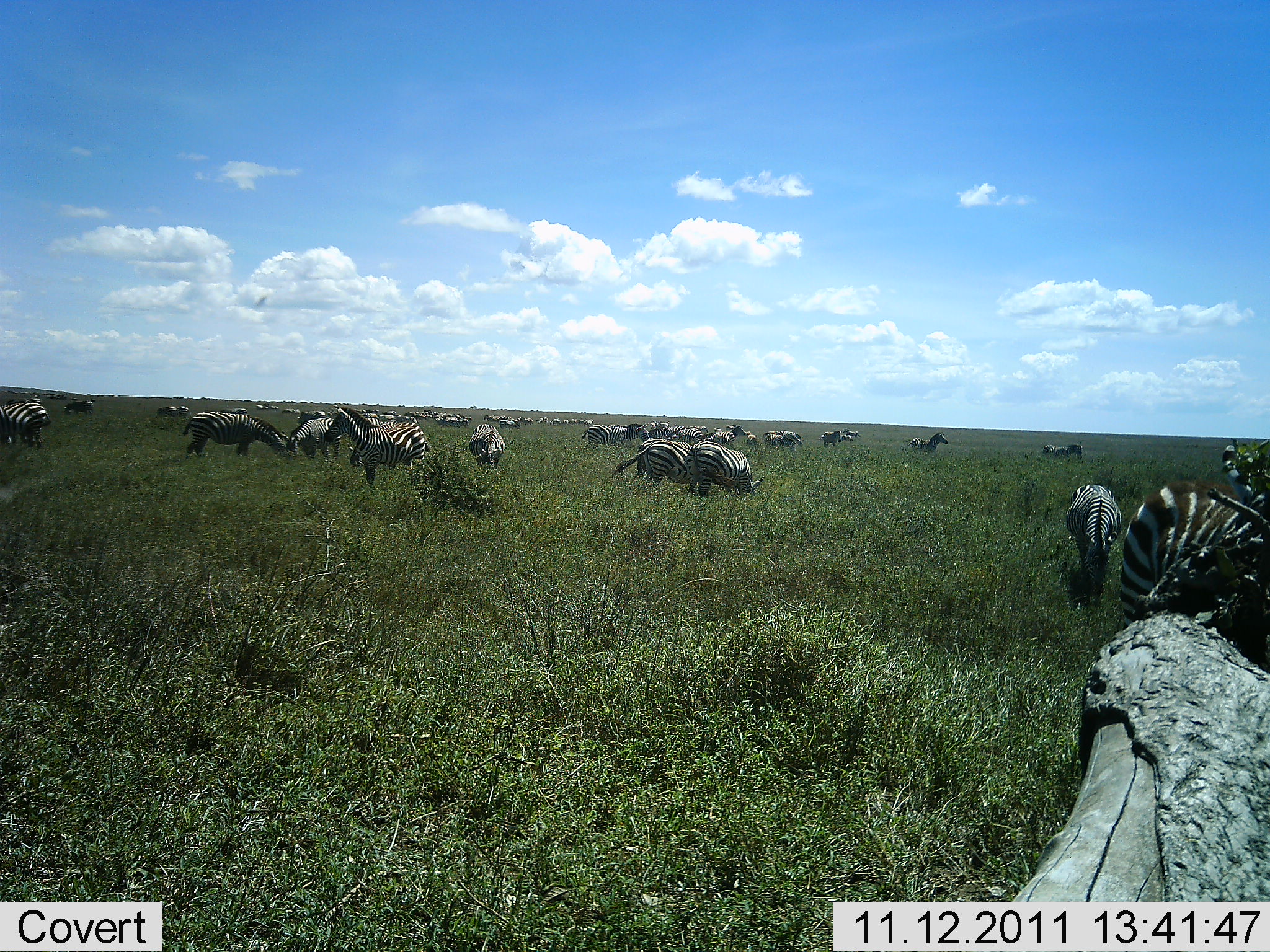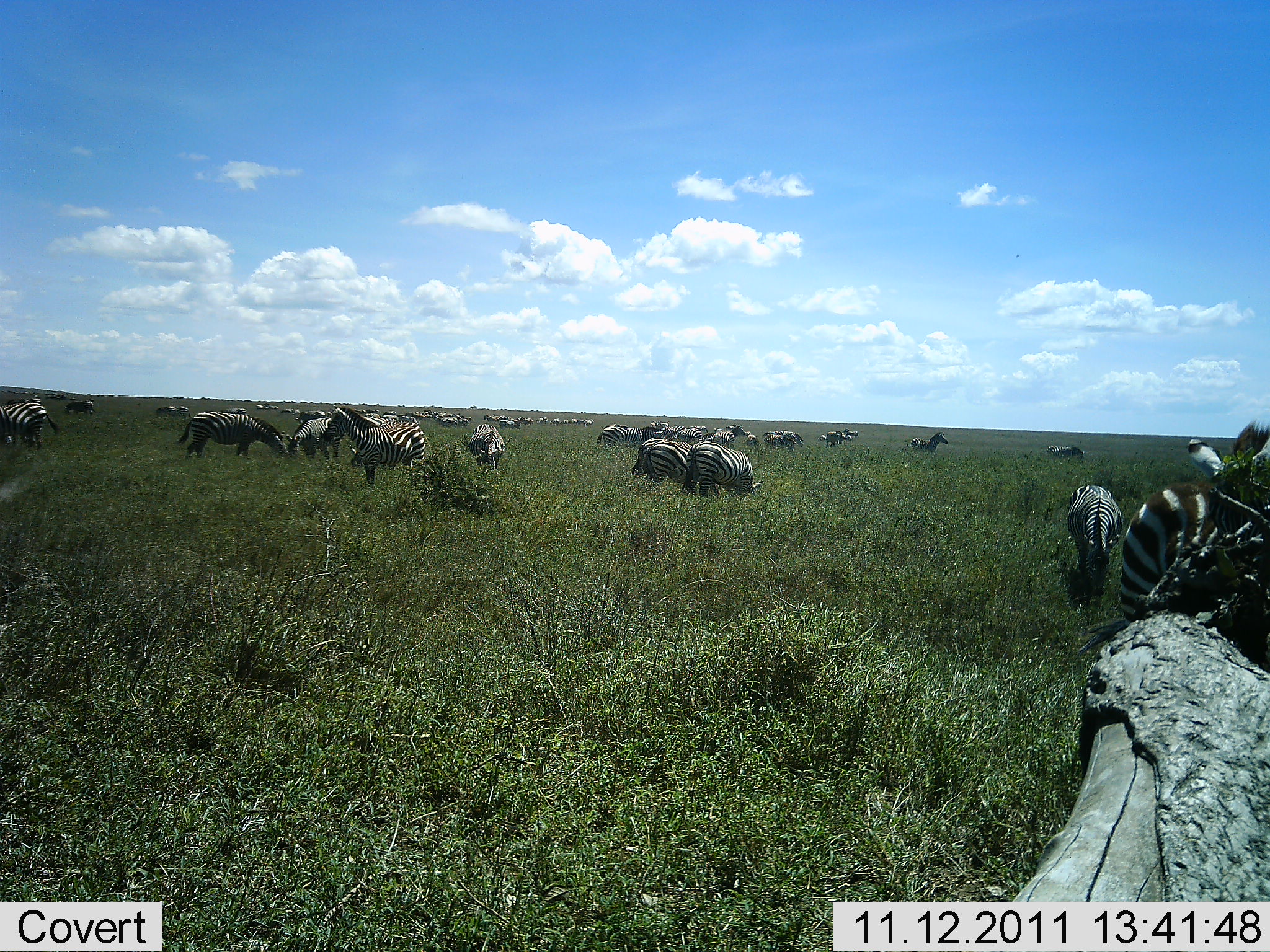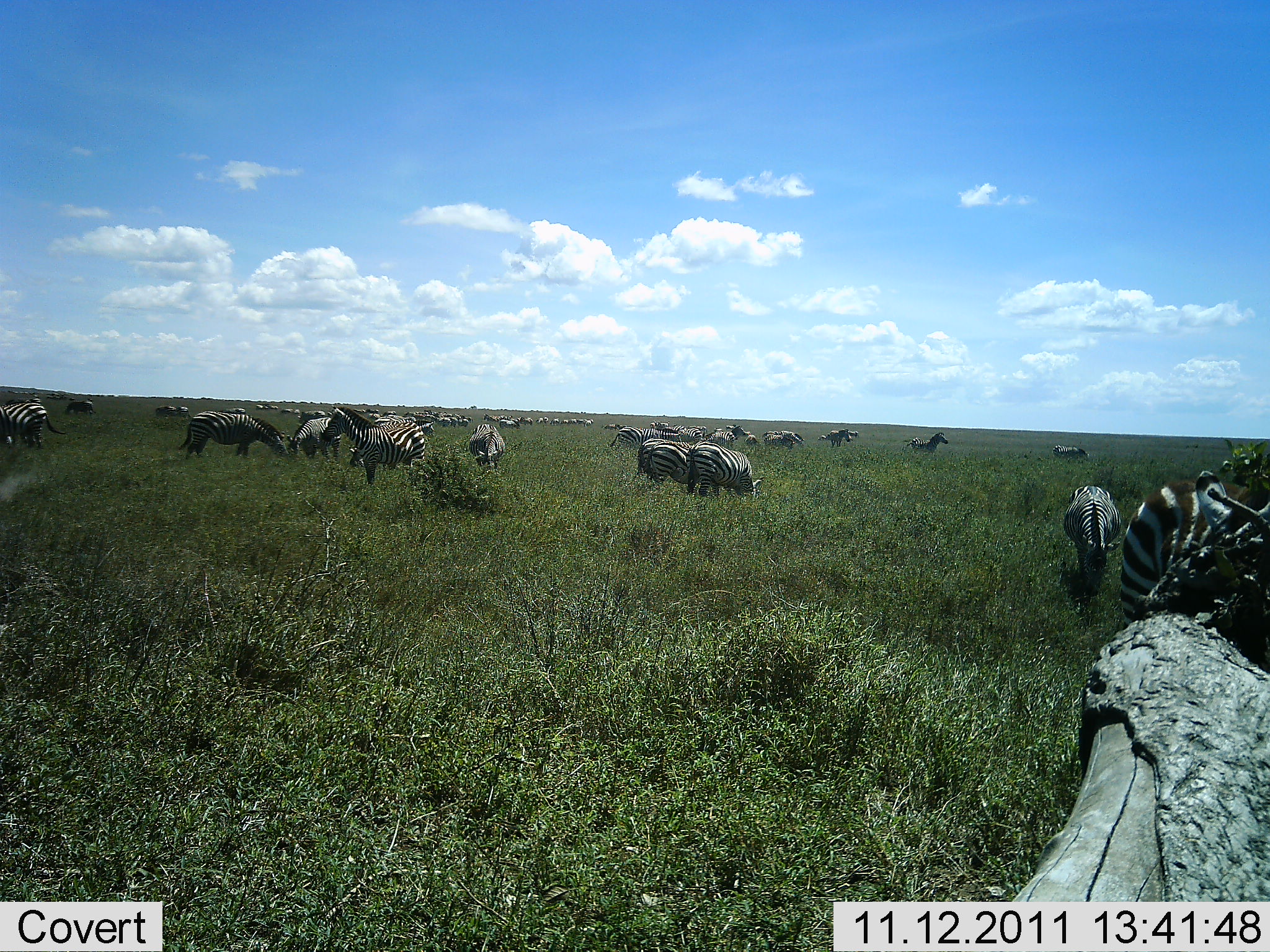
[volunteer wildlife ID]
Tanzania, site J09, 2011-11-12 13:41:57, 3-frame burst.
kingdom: Animalia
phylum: Chordata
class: Mammalia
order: Perissodactyla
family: Equidae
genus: Equus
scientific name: Equus quagga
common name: plains zebra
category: zebra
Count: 11-50.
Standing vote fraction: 47%.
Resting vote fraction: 6%.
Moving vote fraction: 65%.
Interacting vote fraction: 0%.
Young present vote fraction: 6%.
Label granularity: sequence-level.